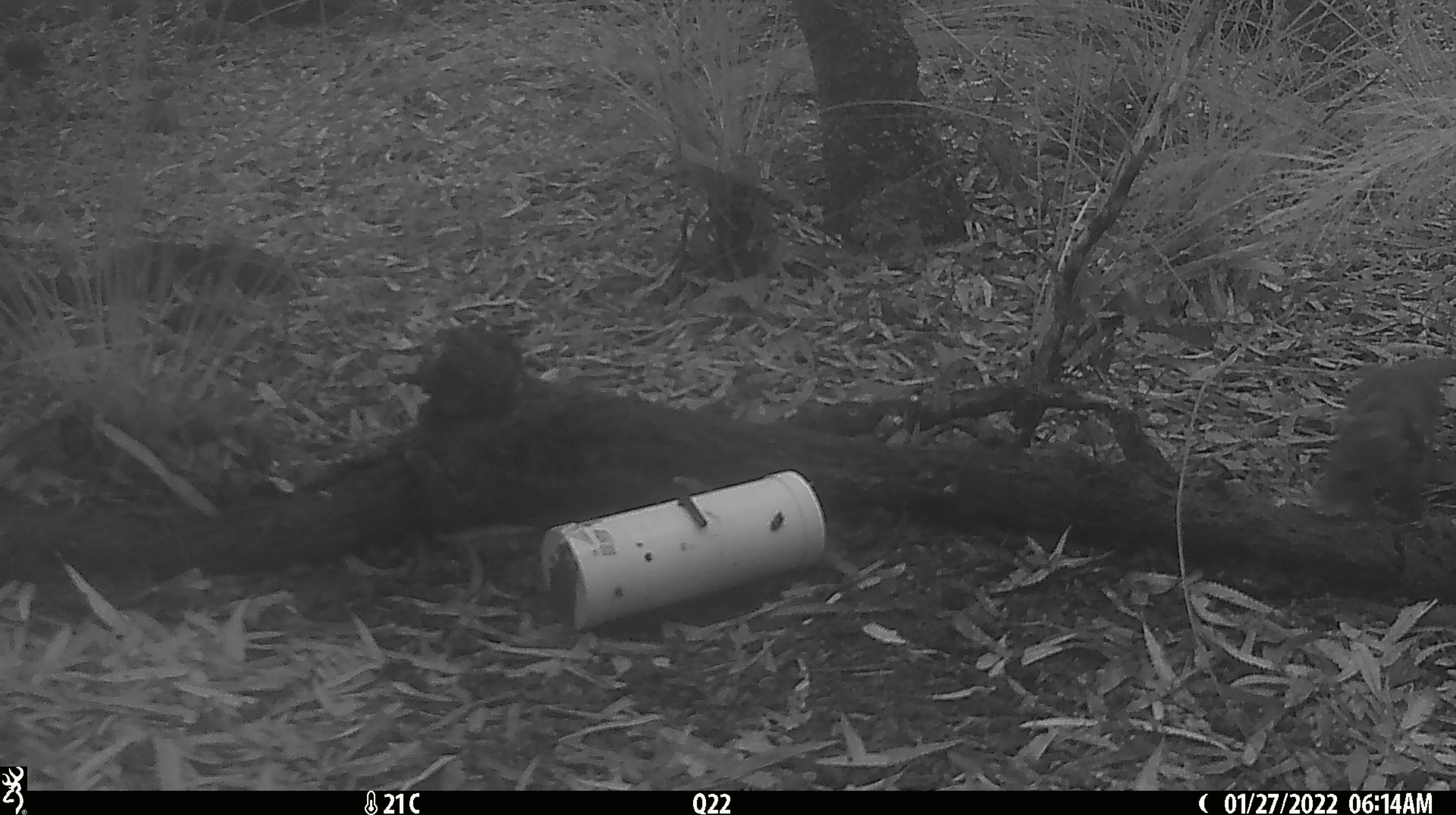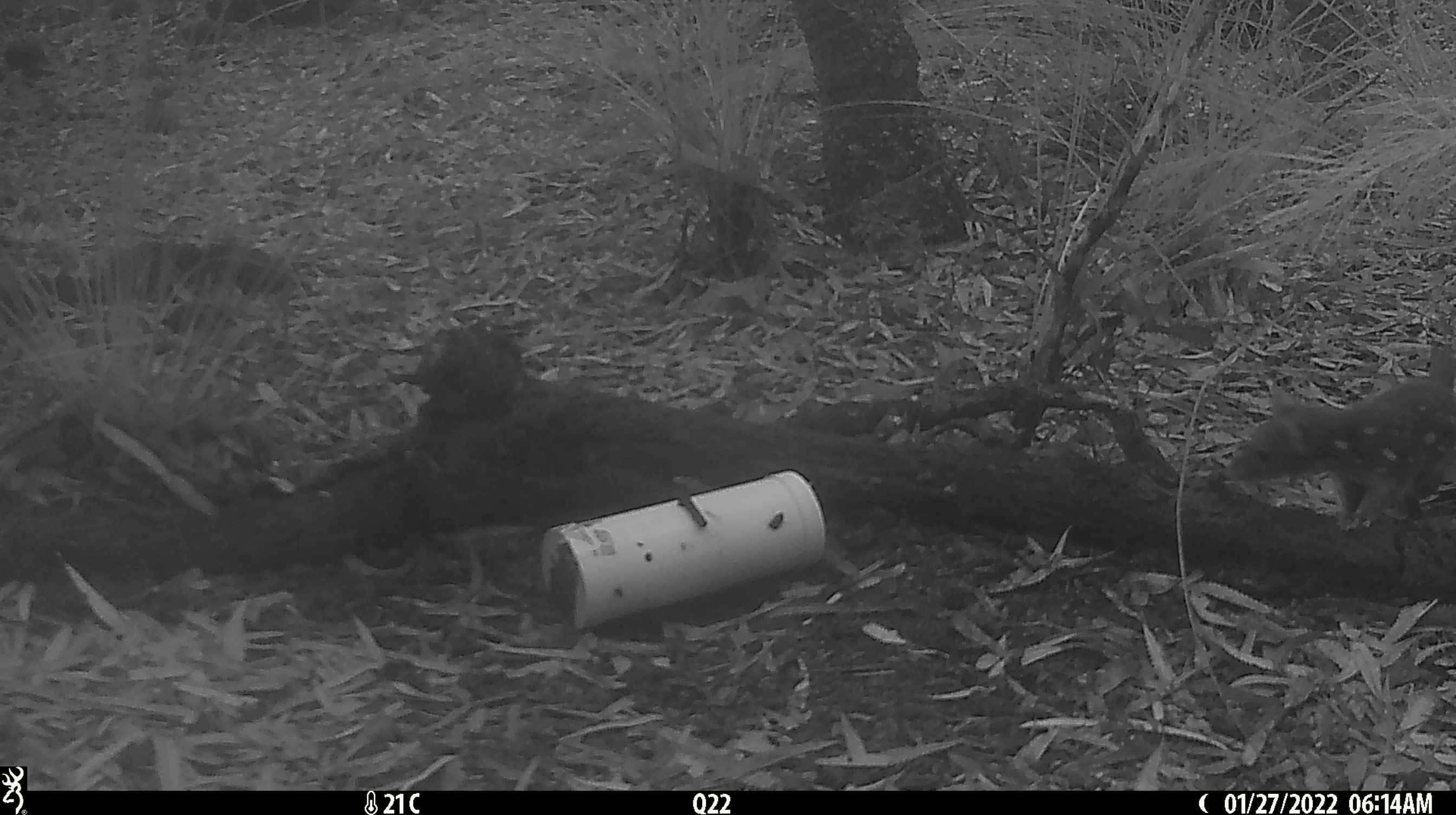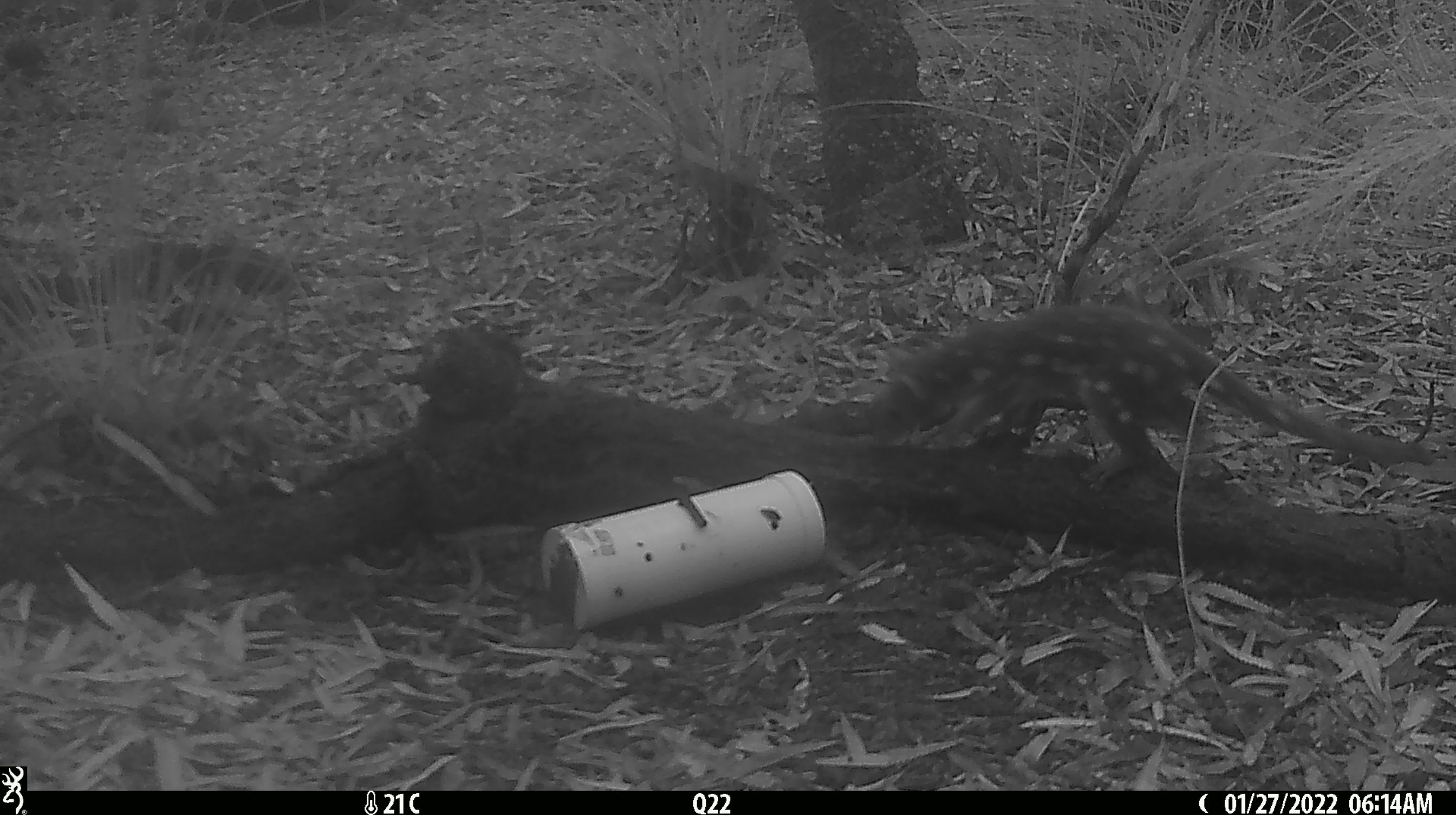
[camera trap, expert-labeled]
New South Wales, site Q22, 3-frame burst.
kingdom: Animalia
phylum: Chordata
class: Mammalia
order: Dasyuromorphia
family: Dasyuridae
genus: Dasyurus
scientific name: Dasyurus maculatus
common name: spotted-tailed quoll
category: quoll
Quoll (spotted-tailed quoll) (Dasyurus maculatus).